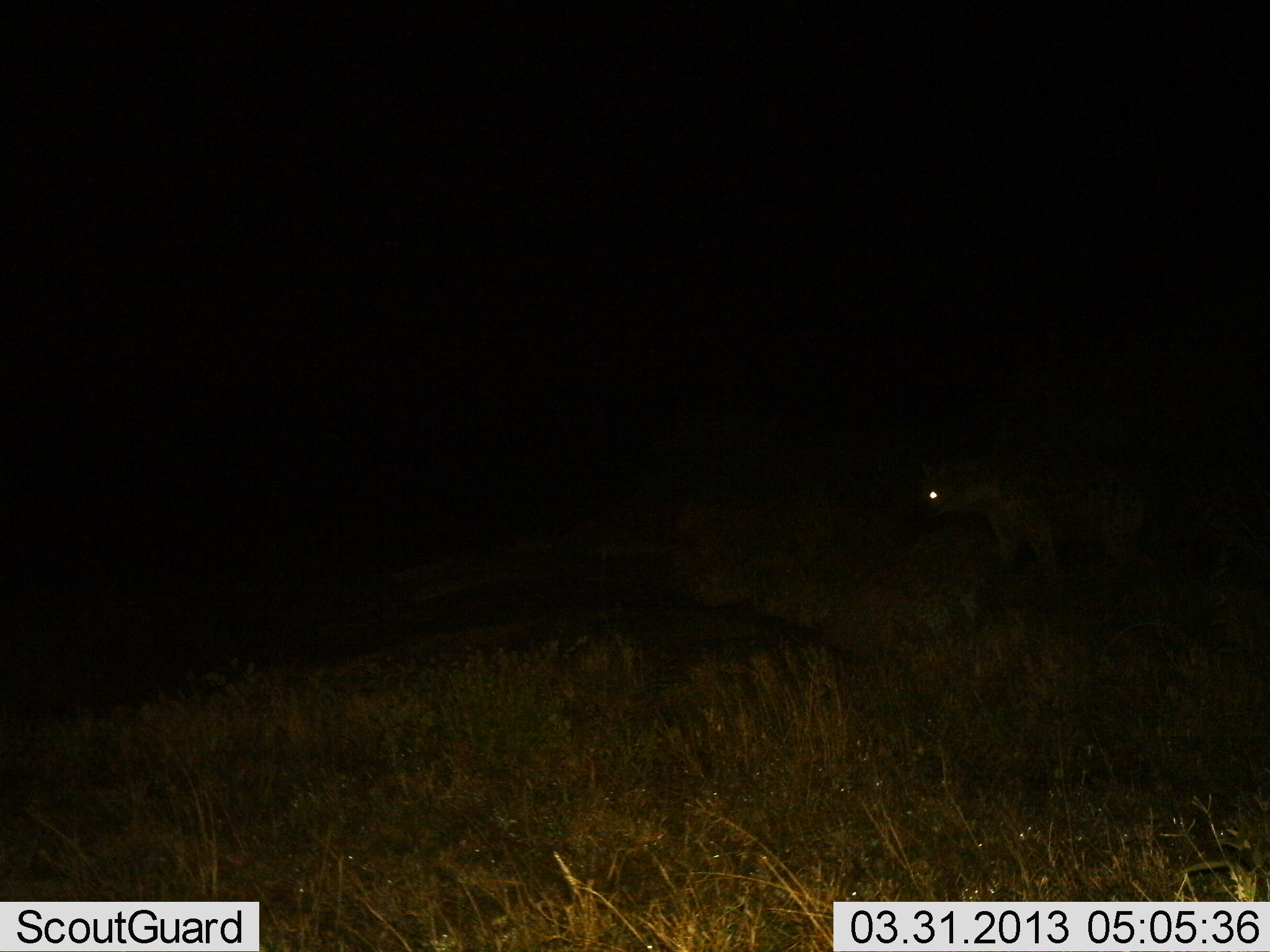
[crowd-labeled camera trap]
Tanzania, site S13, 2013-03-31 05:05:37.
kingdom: Animalia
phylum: Chordata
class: Mammalia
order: Carnivora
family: Hyaenidae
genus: Crocuta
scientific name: Crocuta crocuta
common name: spotted hyena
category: hyenaspotted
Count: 1.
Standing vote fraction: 72%.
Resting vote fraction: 0%.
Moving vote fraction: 28%.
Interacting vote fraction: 0%.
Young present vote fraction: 0%.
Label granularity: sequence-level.